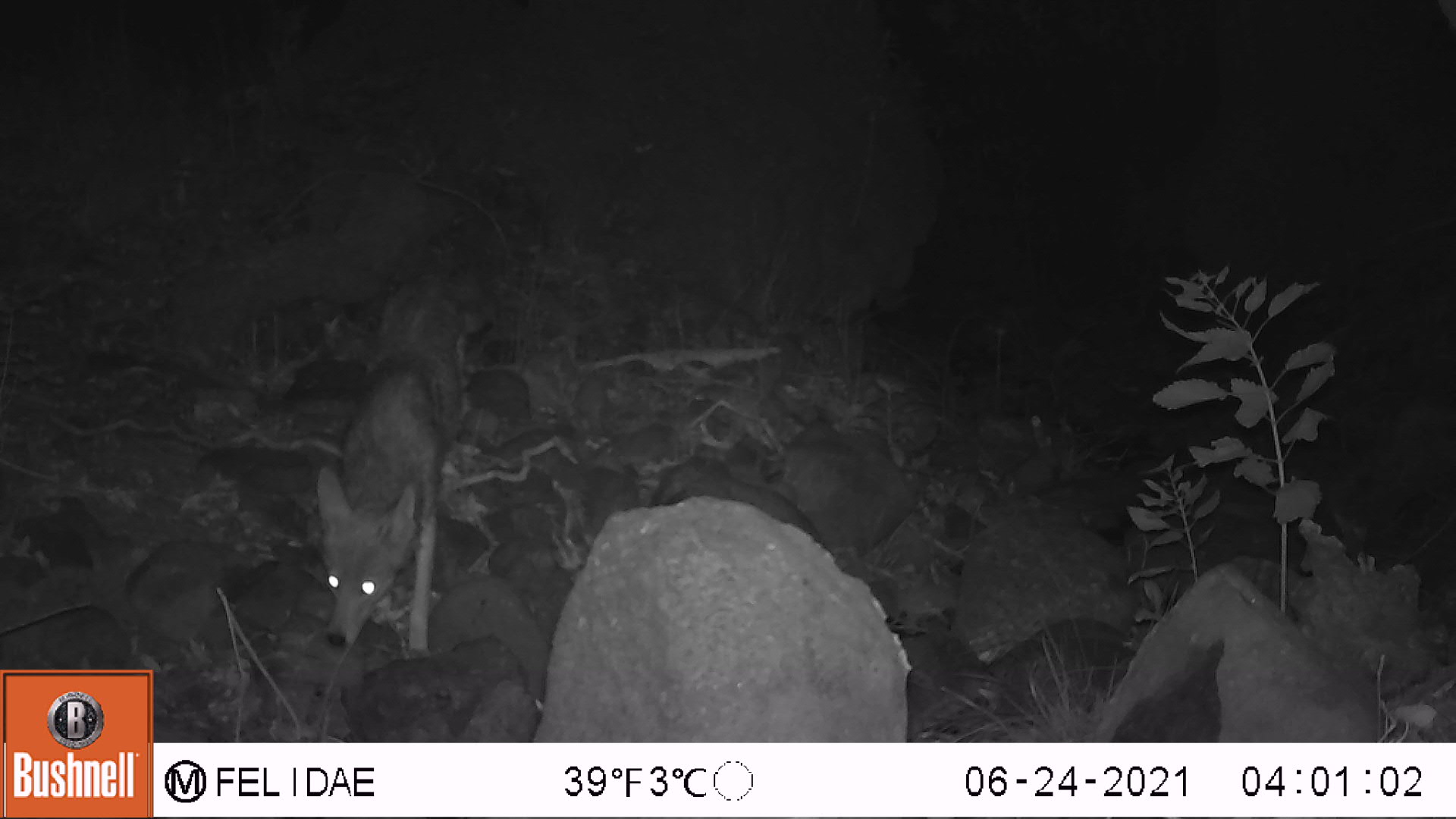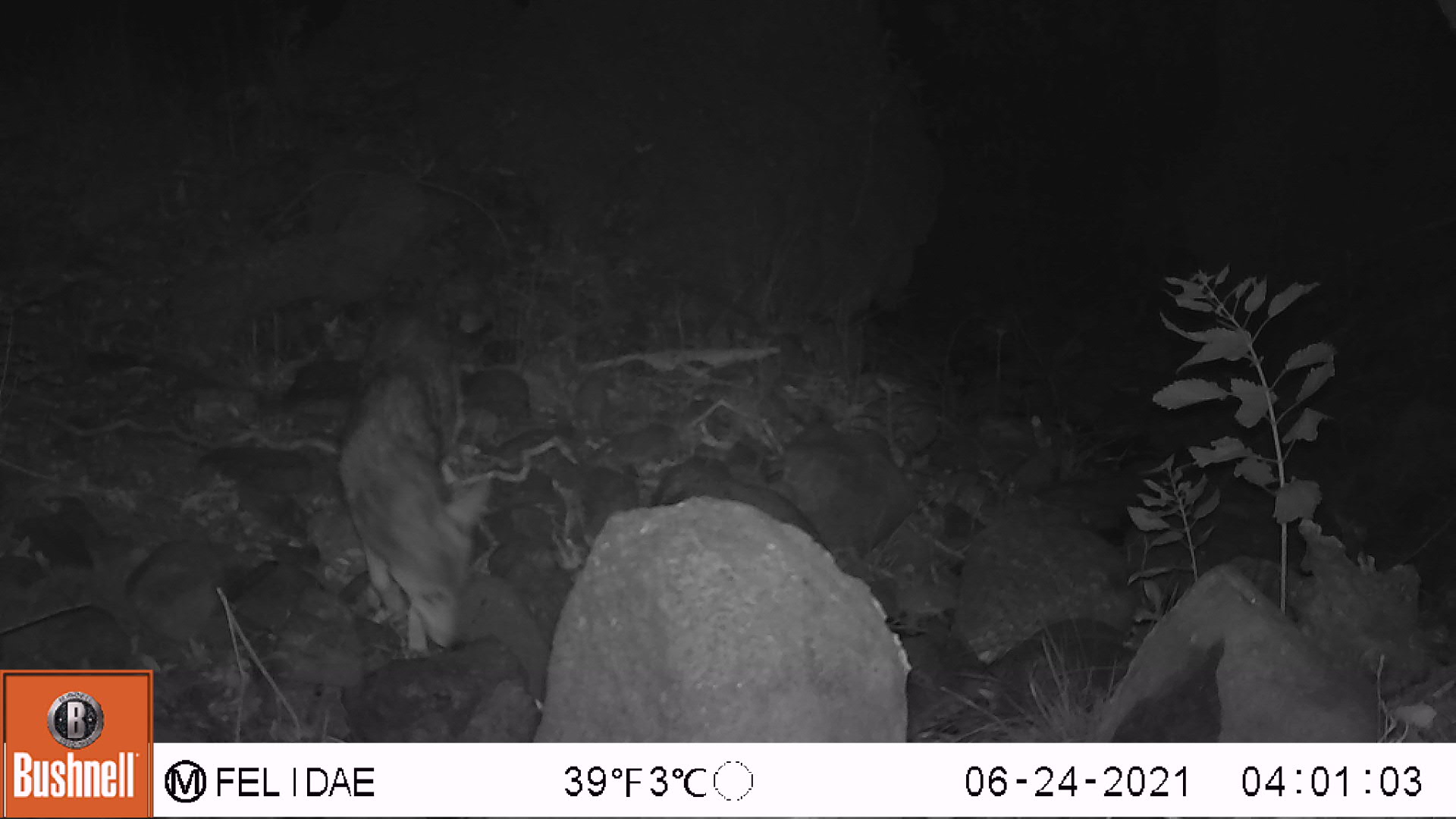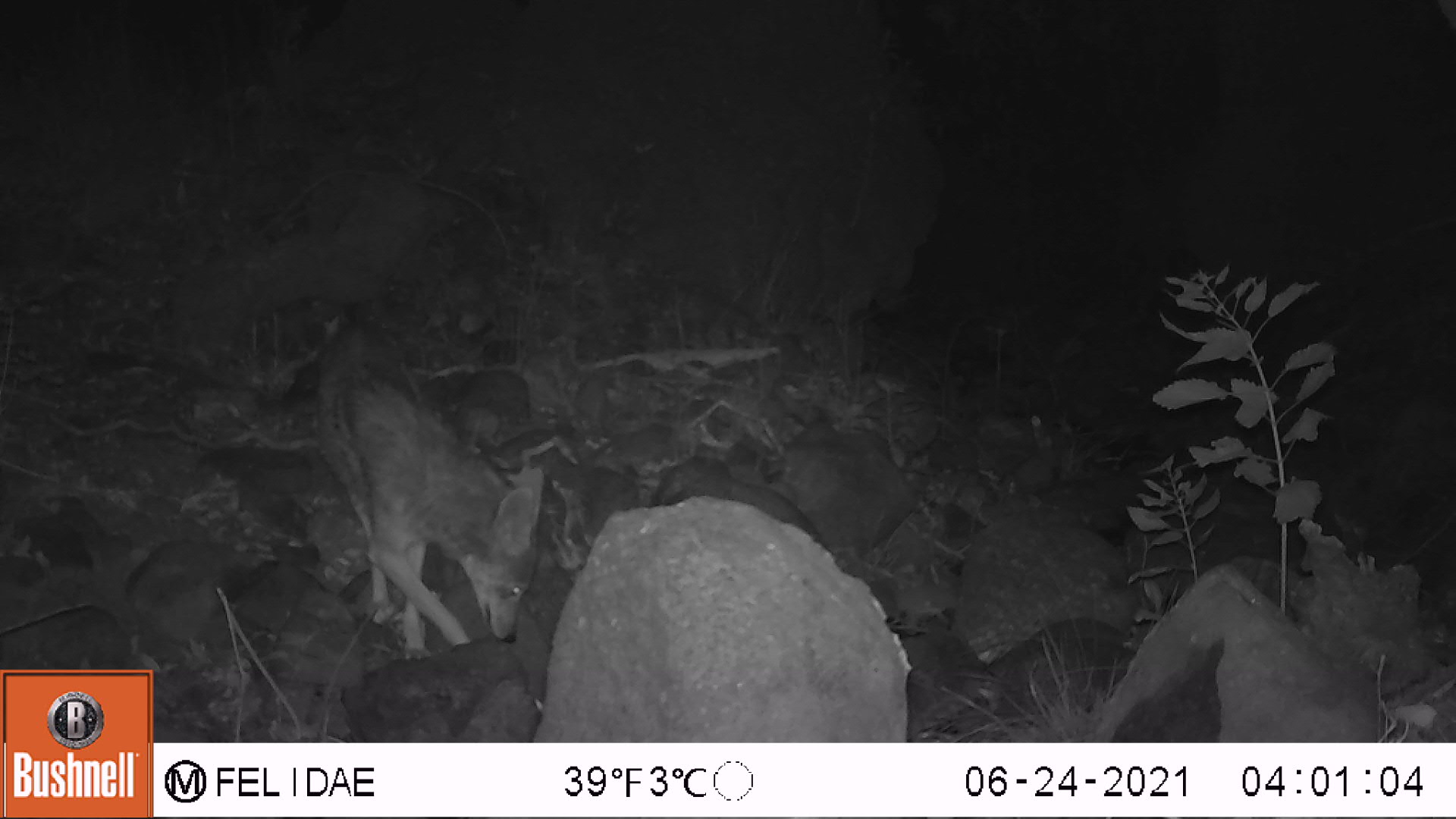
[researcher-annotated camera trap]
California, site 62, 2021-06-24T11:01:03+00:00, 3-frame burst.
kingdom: Animalia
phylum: Chordata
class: Mammalia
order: Carnivora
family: Canidae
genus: Canis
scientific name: Canis latrans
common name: coyote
Coyote (Canis latrans).